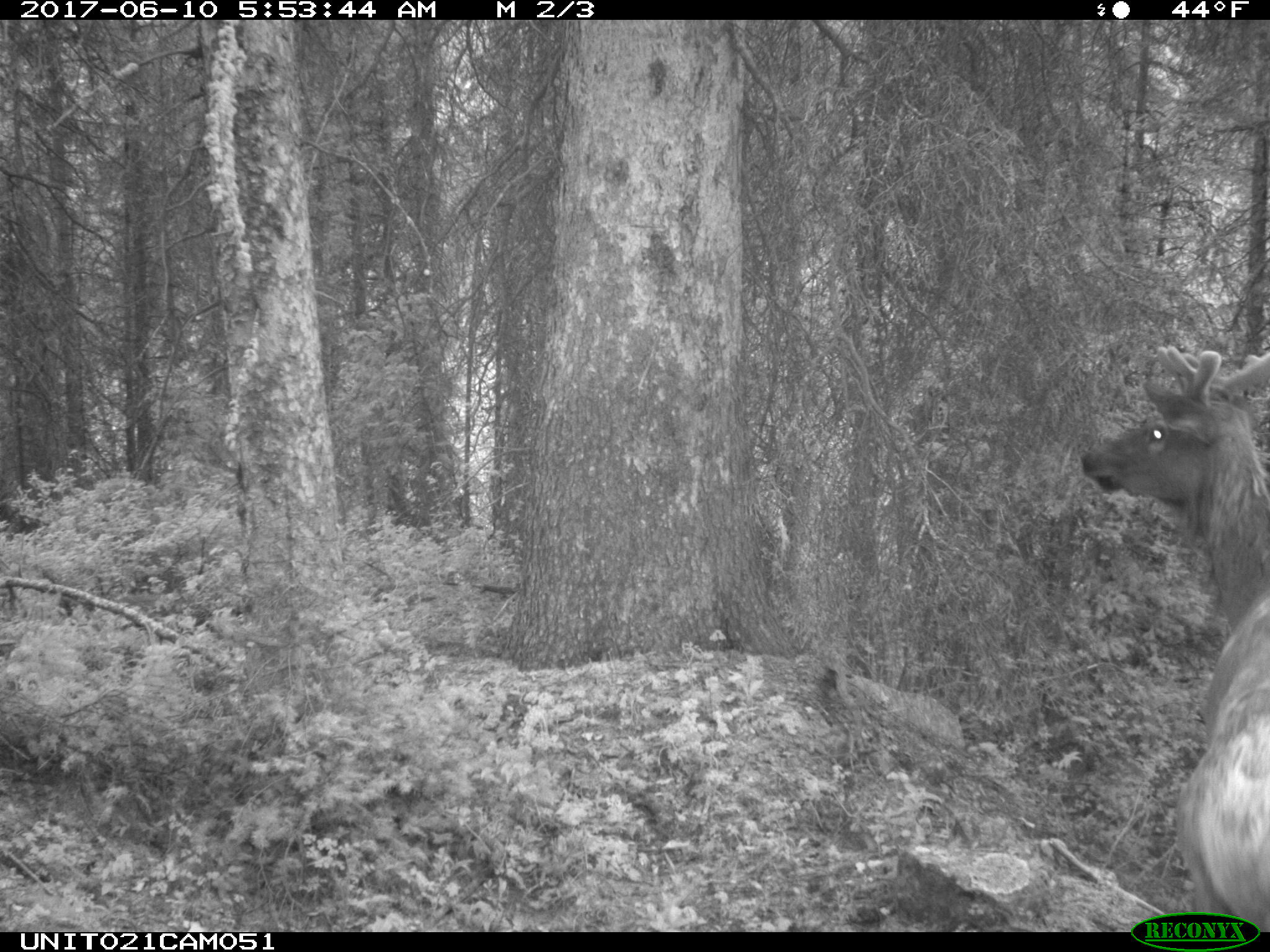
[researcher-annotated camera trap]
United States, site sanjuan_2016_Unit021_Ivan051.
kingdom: Animalia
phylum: Chordata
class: Mammalia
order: Artiodactyla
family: Cervidae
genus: Cervus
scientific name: Cervus elaphus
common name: red deer